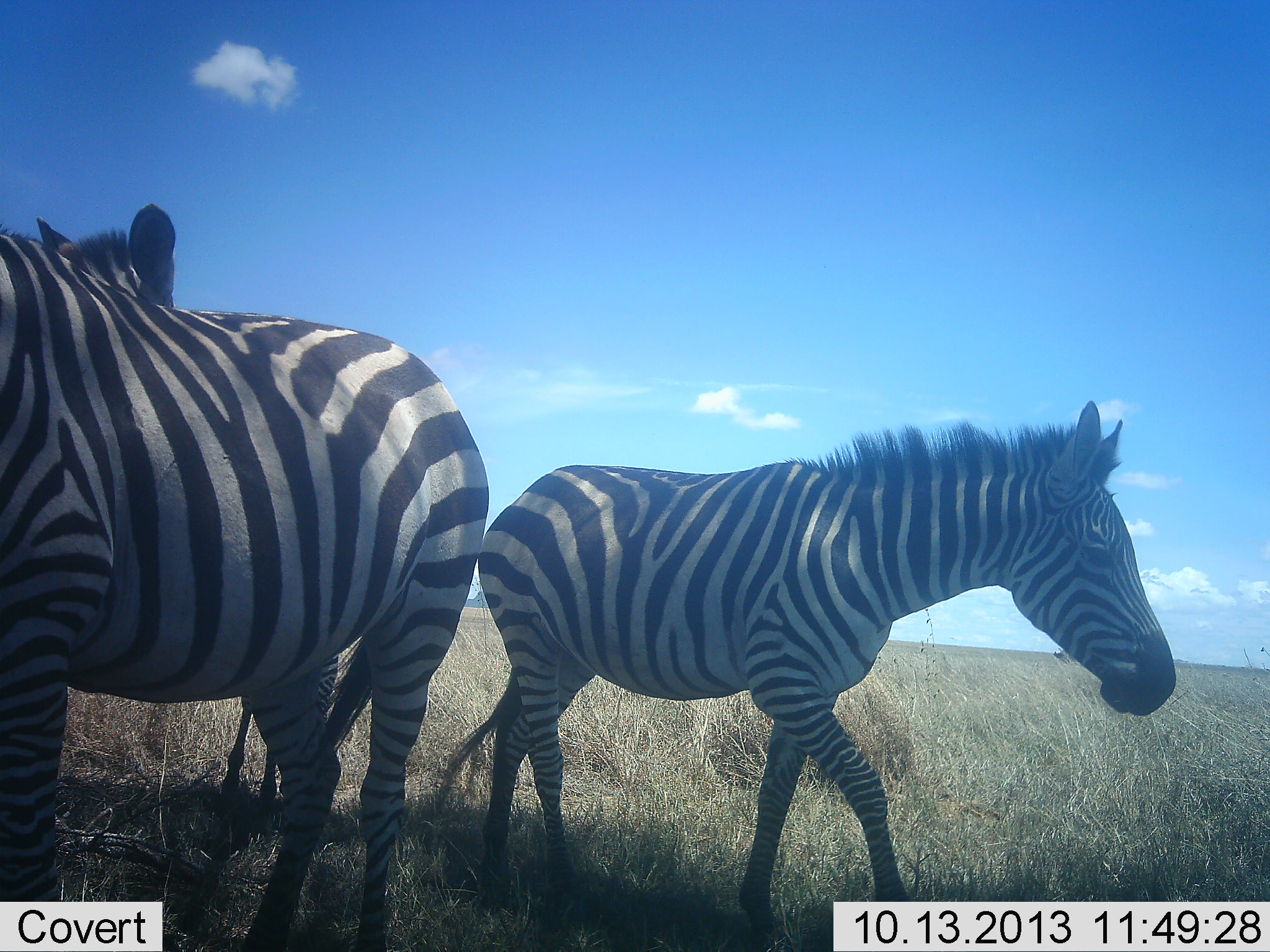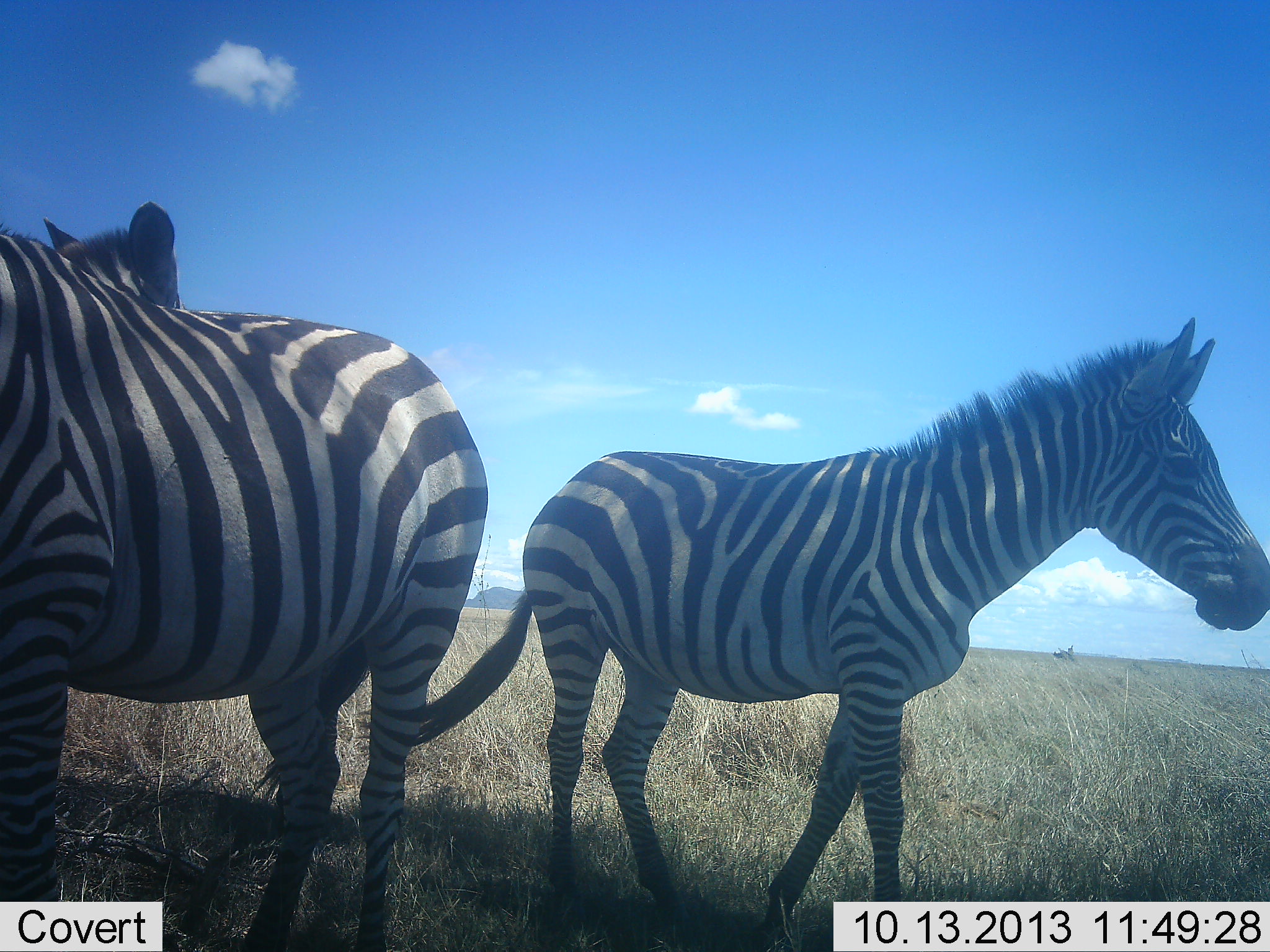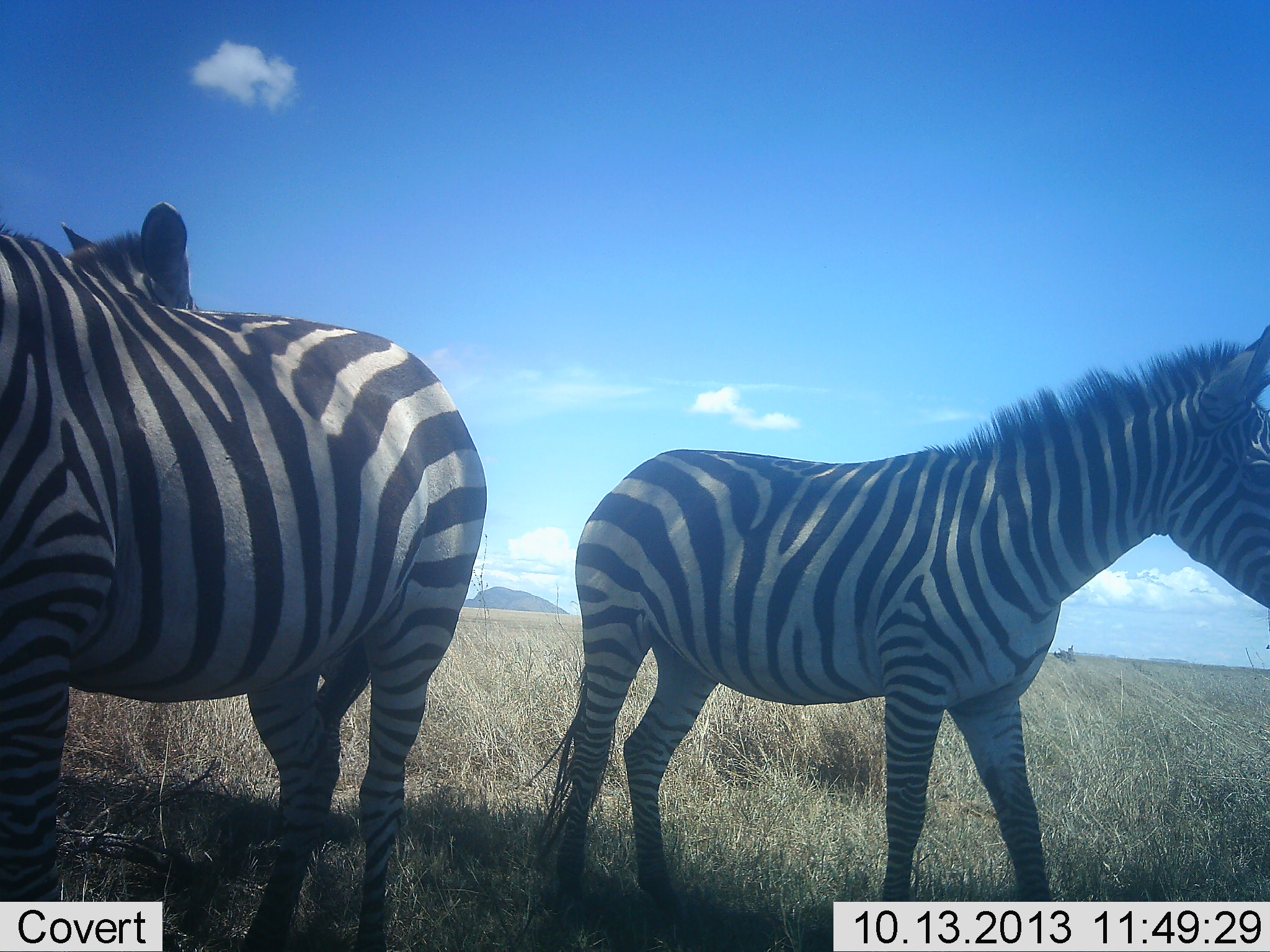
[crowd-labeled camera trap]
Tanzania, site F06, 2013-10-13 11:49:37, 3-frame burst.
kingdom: Animalia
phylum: Chordata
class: Mammalia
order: Perissodactyla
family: Equidae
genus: Equus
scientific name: Equus quagga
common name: plains zebra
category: zebra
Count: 3.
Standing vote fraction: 95%.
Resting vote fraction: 0%.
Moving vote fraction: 65%.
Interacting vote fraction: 5%.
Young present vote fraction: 5%.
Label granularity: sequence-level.